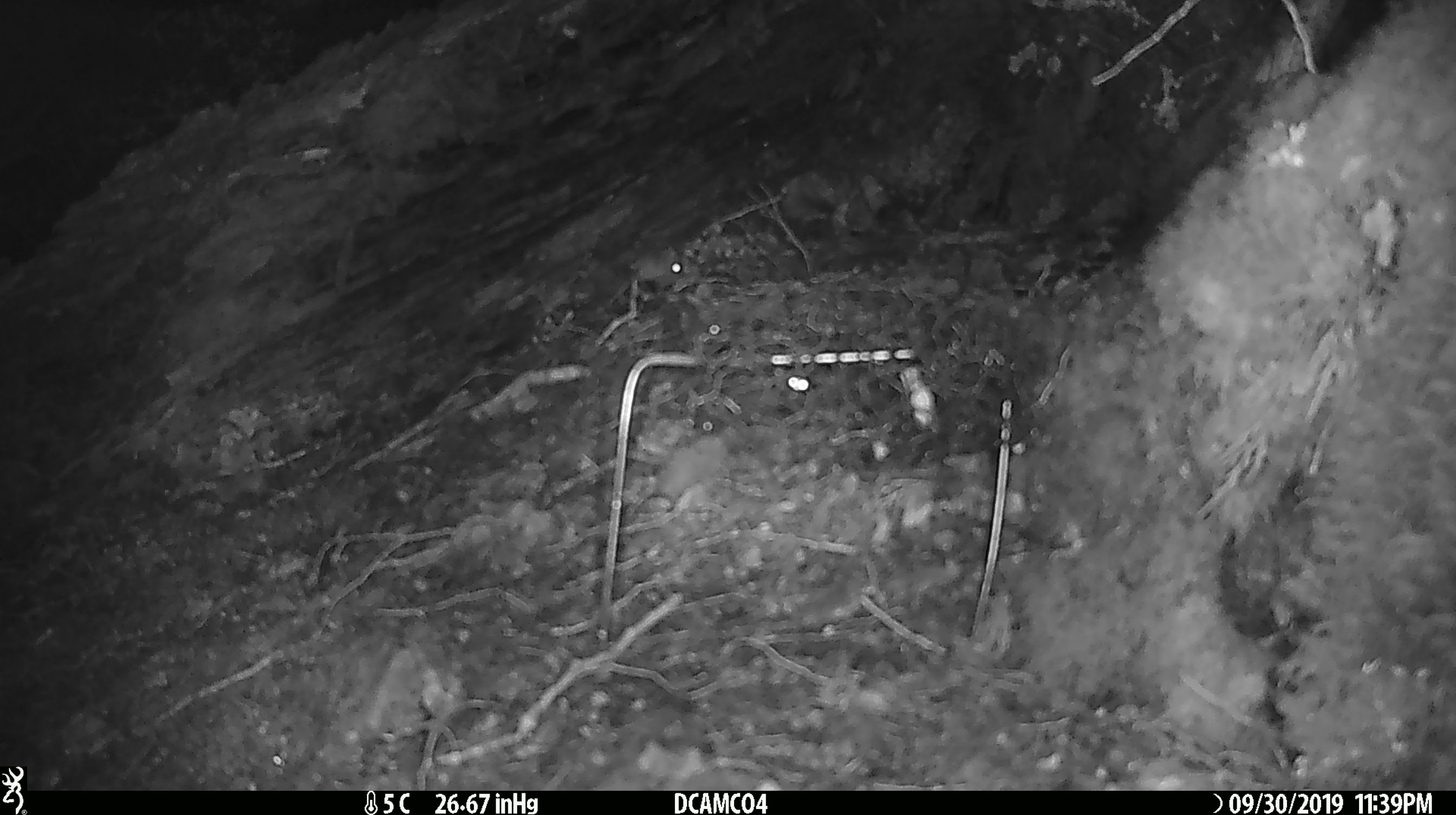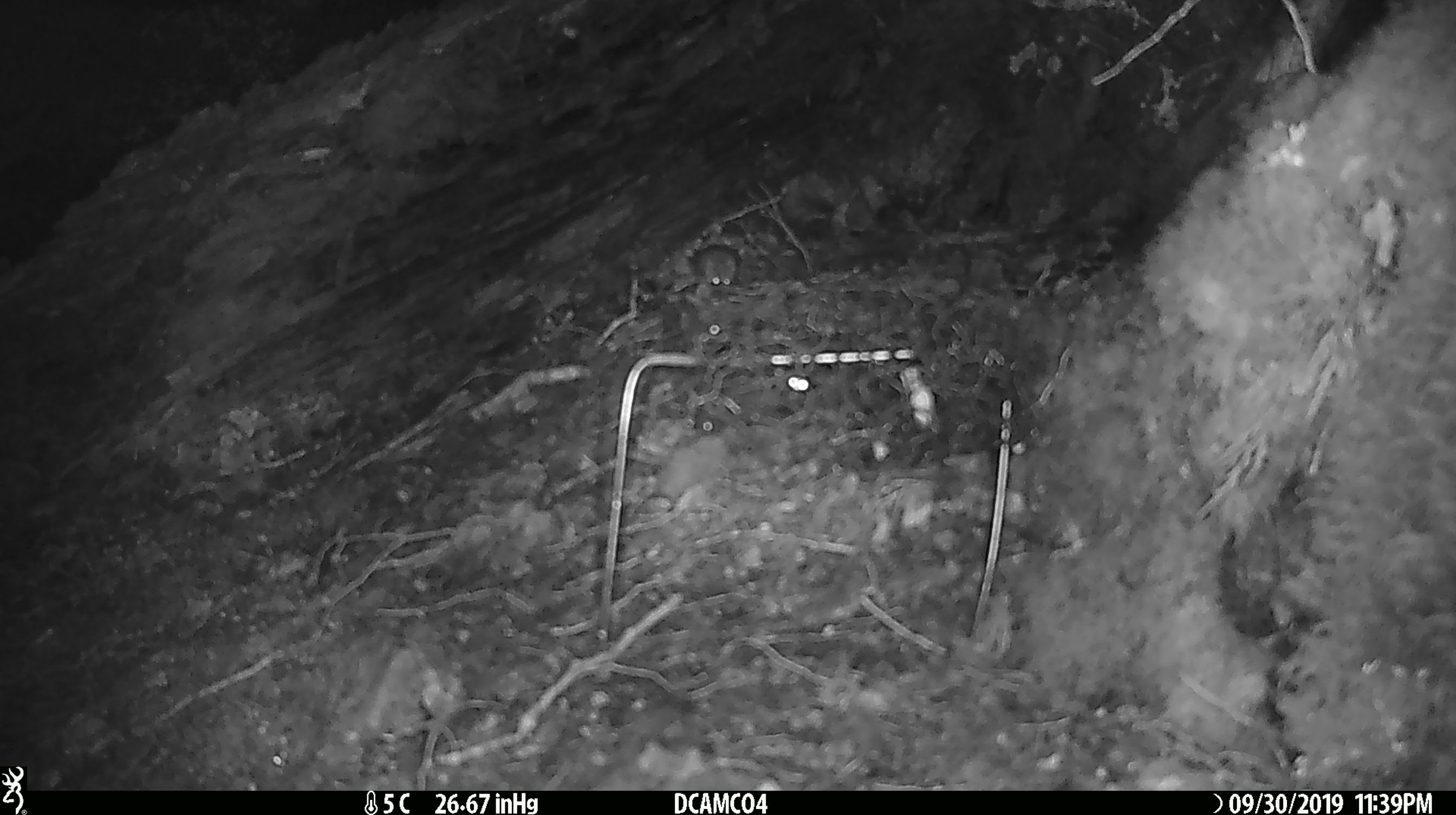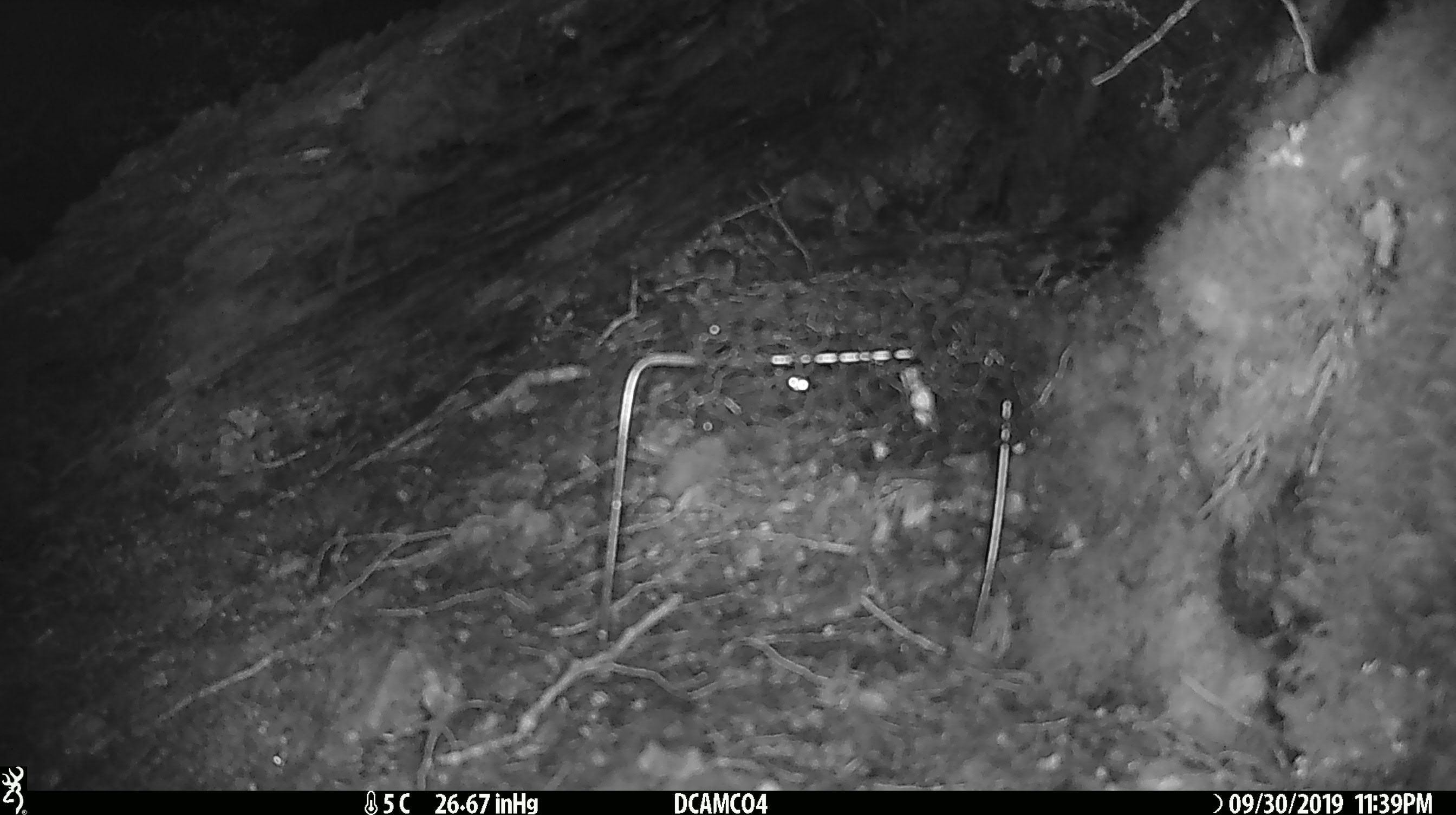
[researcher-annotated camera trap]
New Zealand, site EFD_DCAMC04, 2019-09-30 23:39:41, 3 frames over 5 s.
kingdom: Animalia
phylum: Chordata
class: Mammalia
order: Rodentia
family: Muridae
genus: Mus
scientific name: Mus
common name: mouse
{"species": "mouse (Mus)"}